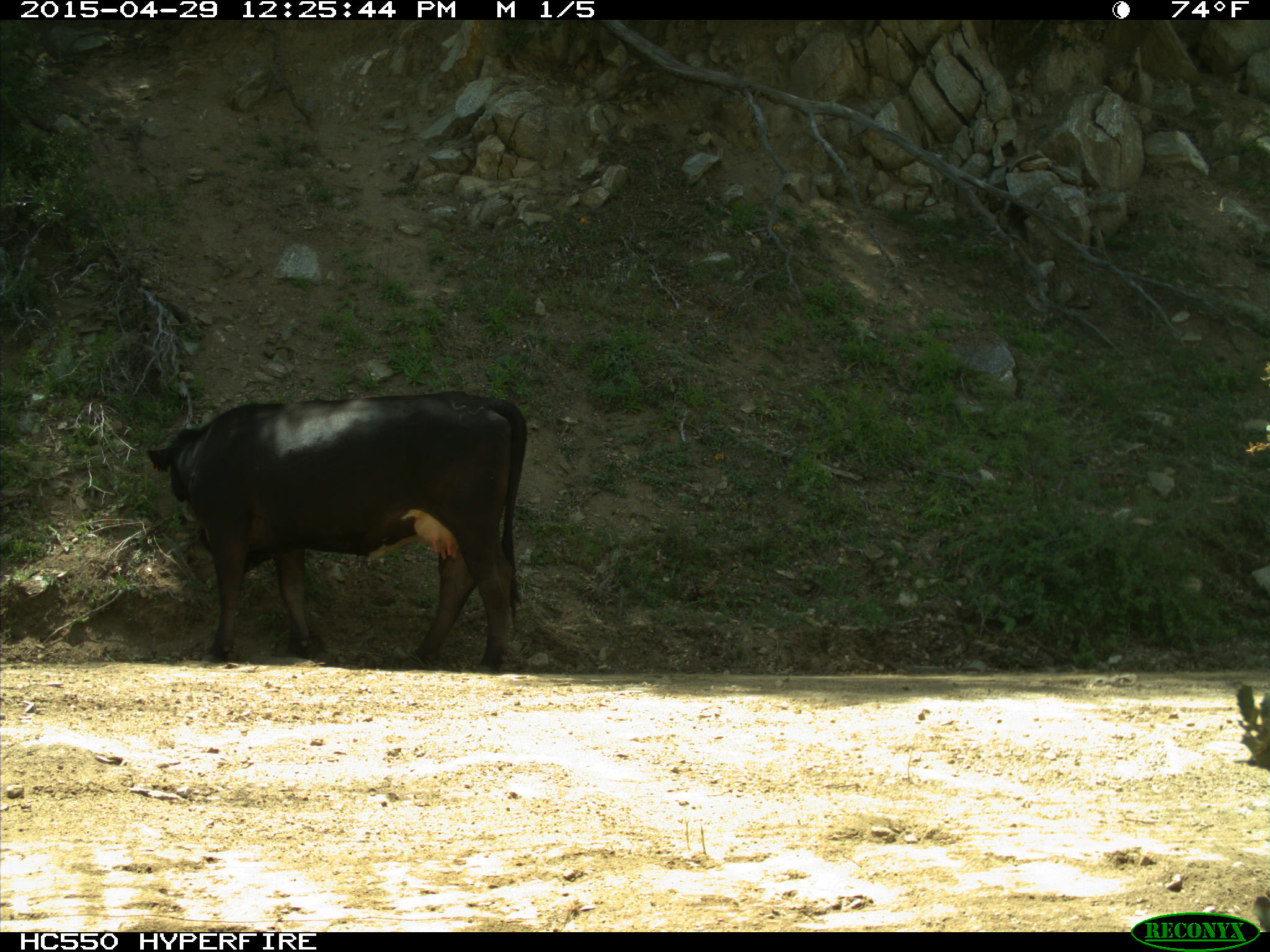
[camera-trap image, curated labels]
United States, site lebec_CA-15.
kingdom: Animalia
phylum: Chordata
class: Mammalia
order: Artiodactyla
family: Bovidae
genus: Bos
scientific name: Bos taurus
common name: domestic cow